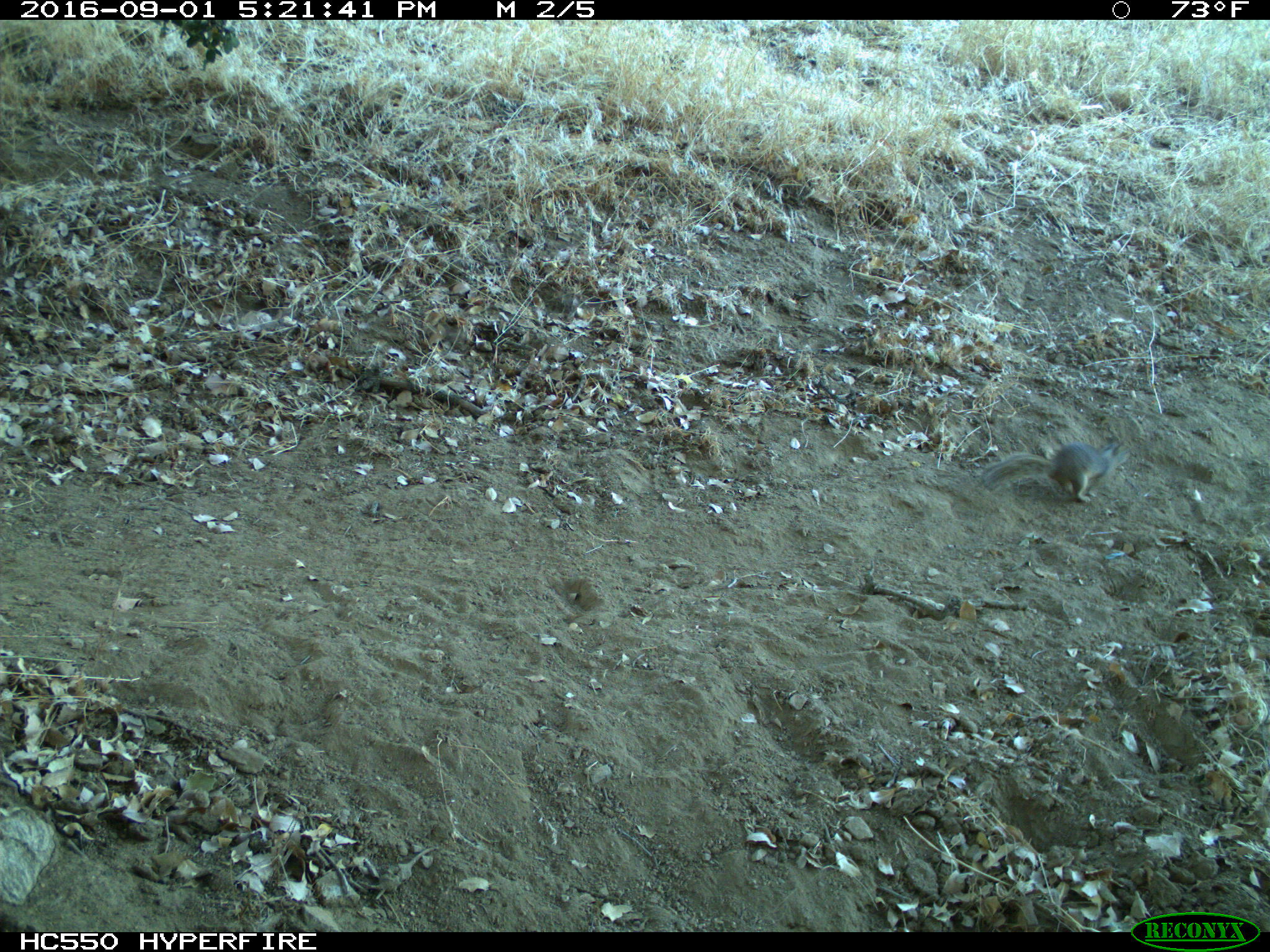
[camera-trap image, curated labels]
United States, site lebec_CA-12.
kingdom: Animalia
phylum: Chordata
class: Mammalia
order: Rodentia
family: Sciuridae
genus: Otospermophilus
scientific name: Otospermophilus beecheyi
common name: california ground squirrel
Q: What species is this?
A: Otospermophilus beecheyi (california ground squirrel).